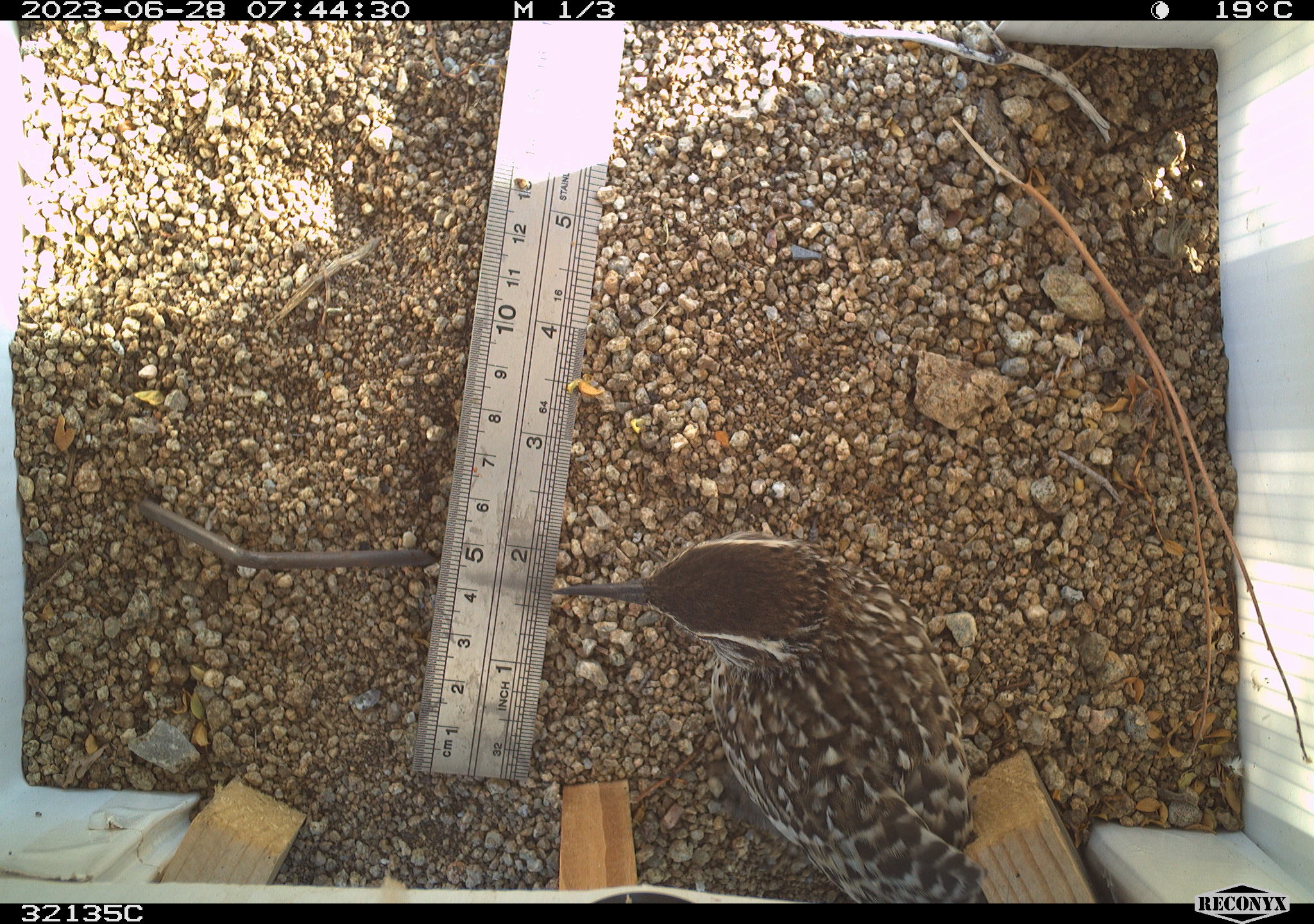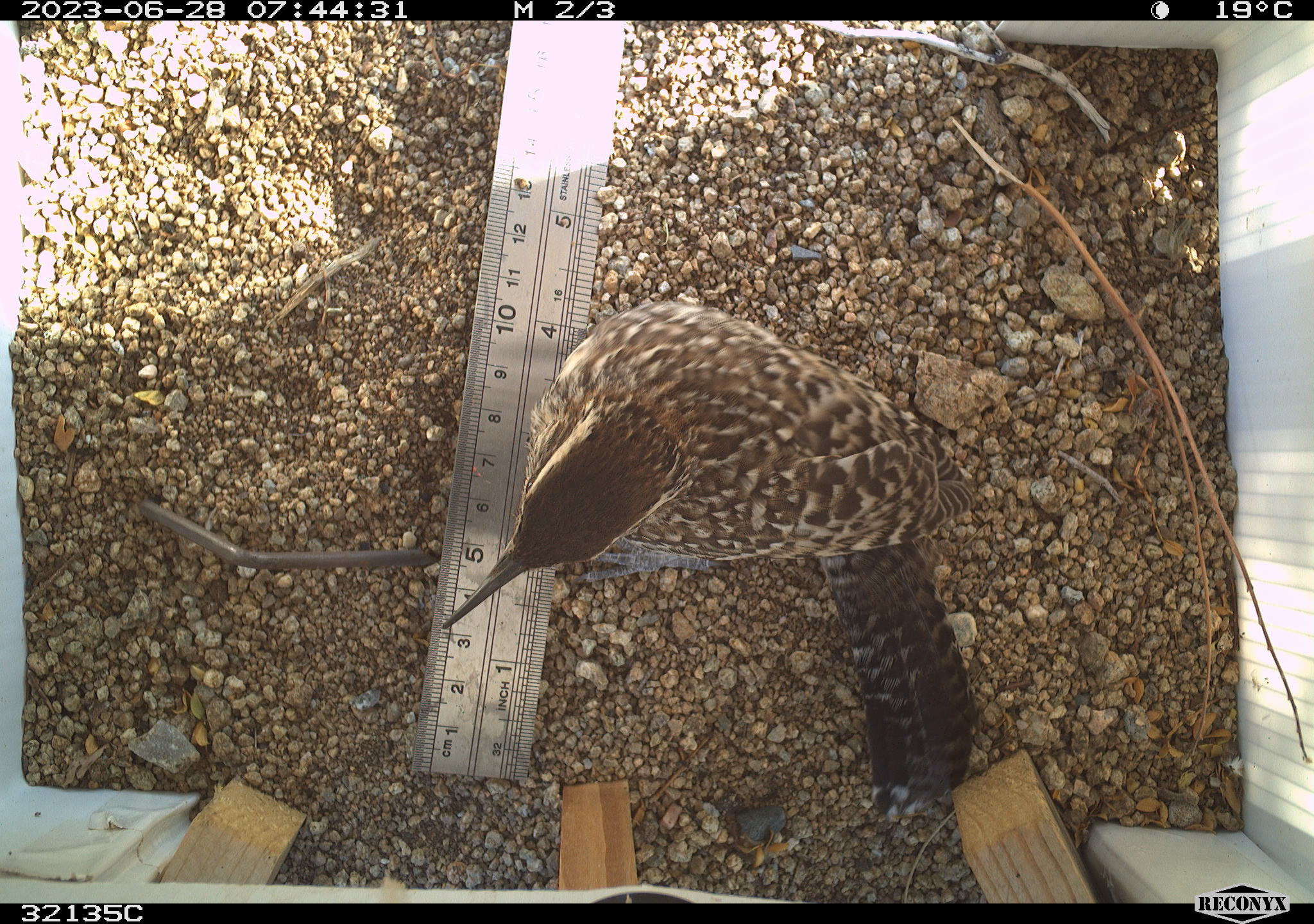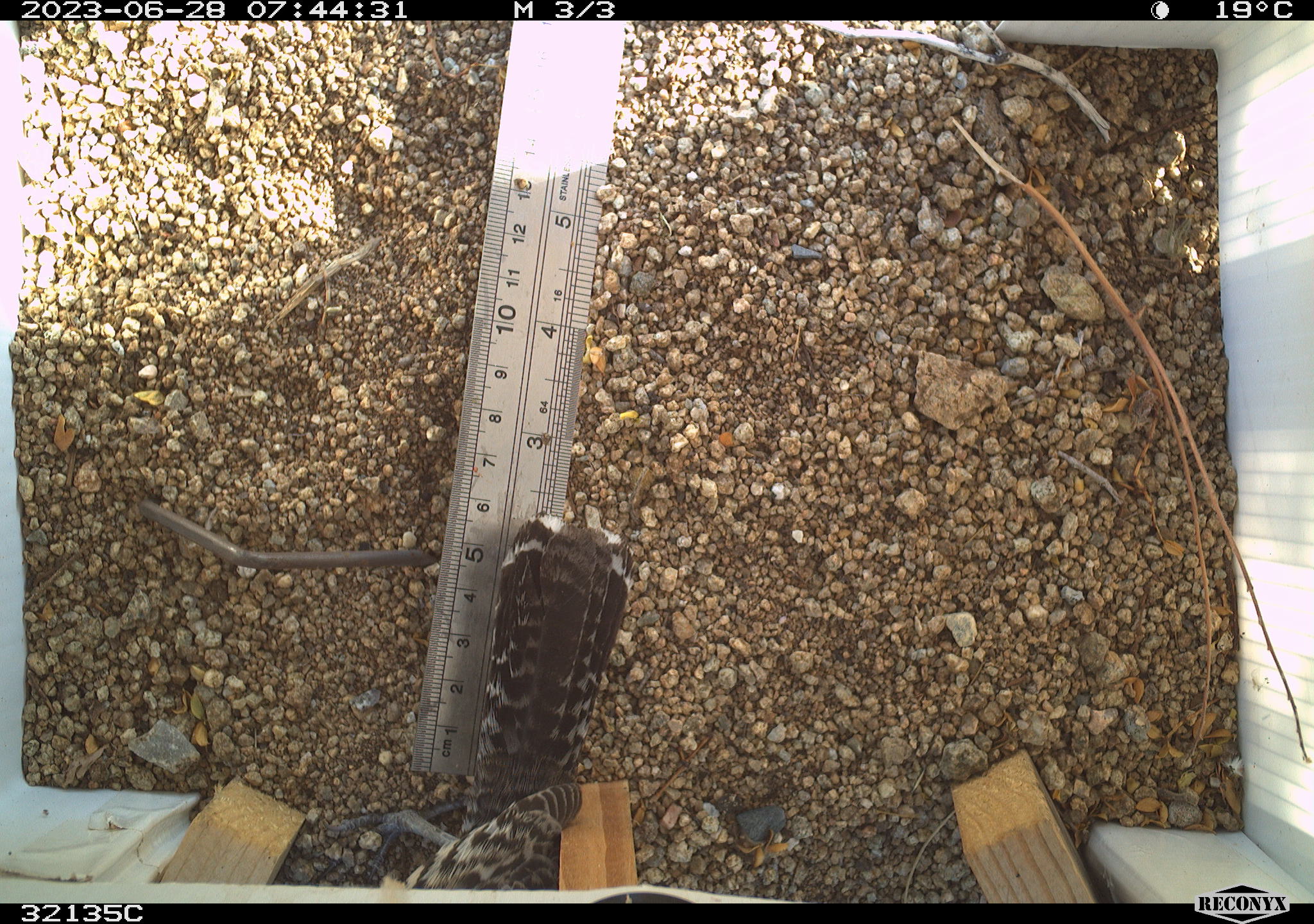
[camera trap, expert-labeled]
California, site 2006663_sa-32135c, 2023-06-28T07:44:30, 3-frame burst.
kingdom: Animalia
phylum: Chordata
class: Aves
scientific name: Aves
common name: bird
Bird (Aves).